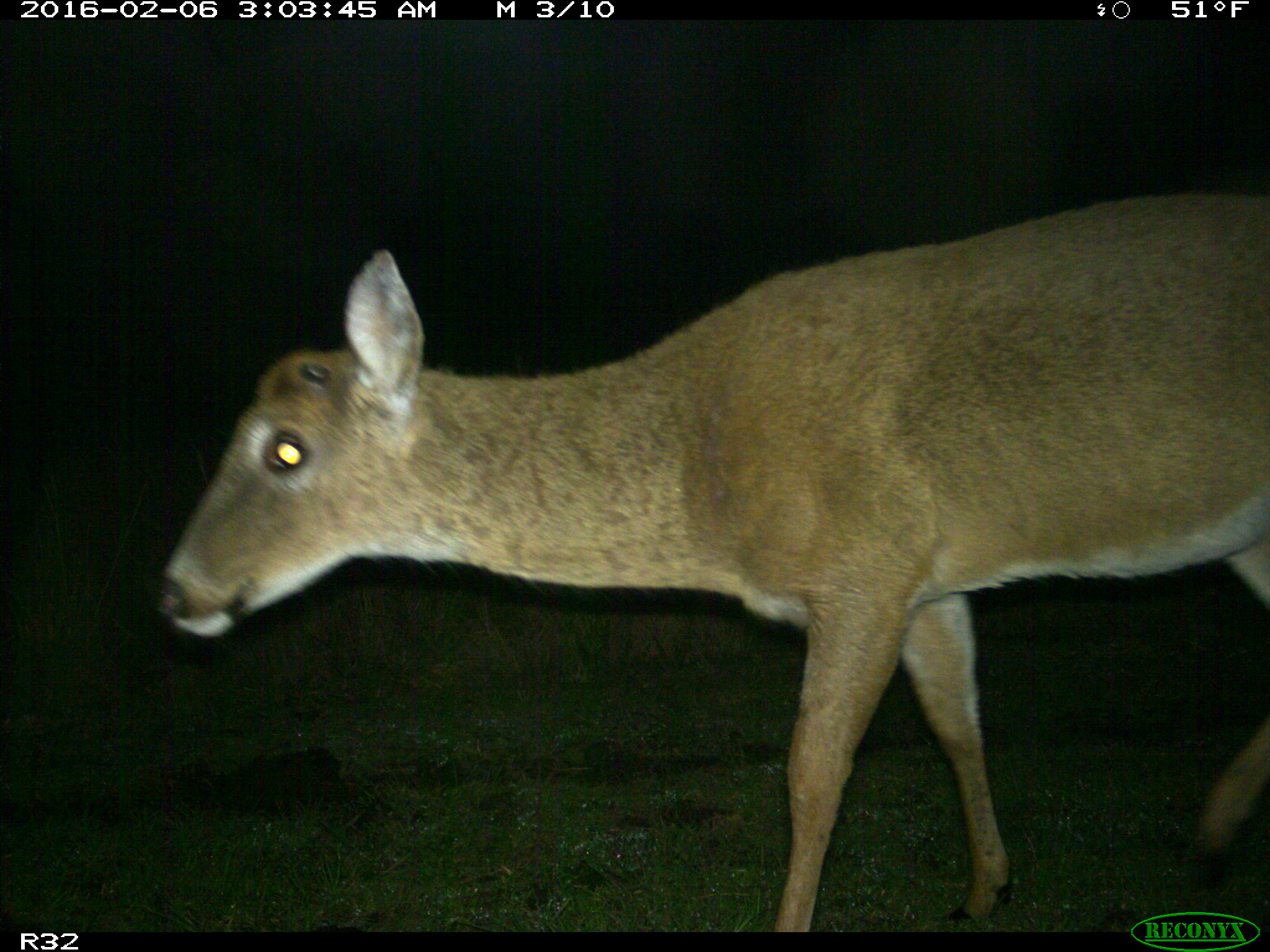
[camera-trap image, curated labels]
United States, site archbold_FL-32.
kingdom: Animalia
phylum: Chordata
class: Mammalia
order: Artiodactyla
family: Cervidae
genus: Odocoileus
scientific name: Odocoileus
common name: deer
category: unidentified deer